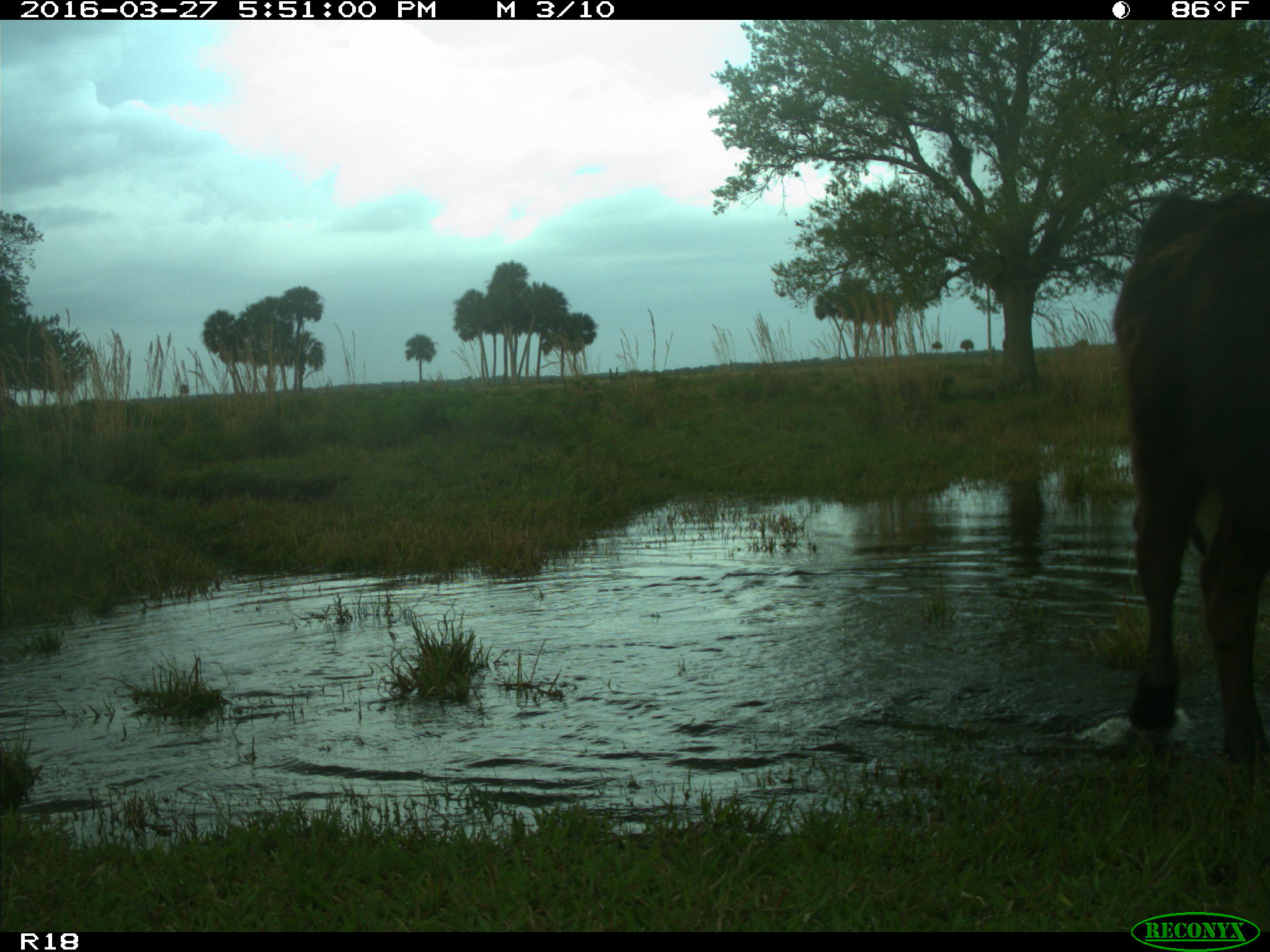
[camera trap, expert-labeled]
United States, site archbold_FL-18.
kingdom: Animalia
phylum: Chordata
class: Mammalia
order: Artiodactyla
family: Bovidae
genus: Bos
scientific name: Bos taurus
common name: domestic cow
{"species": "Bos taurus (domestic cow)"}